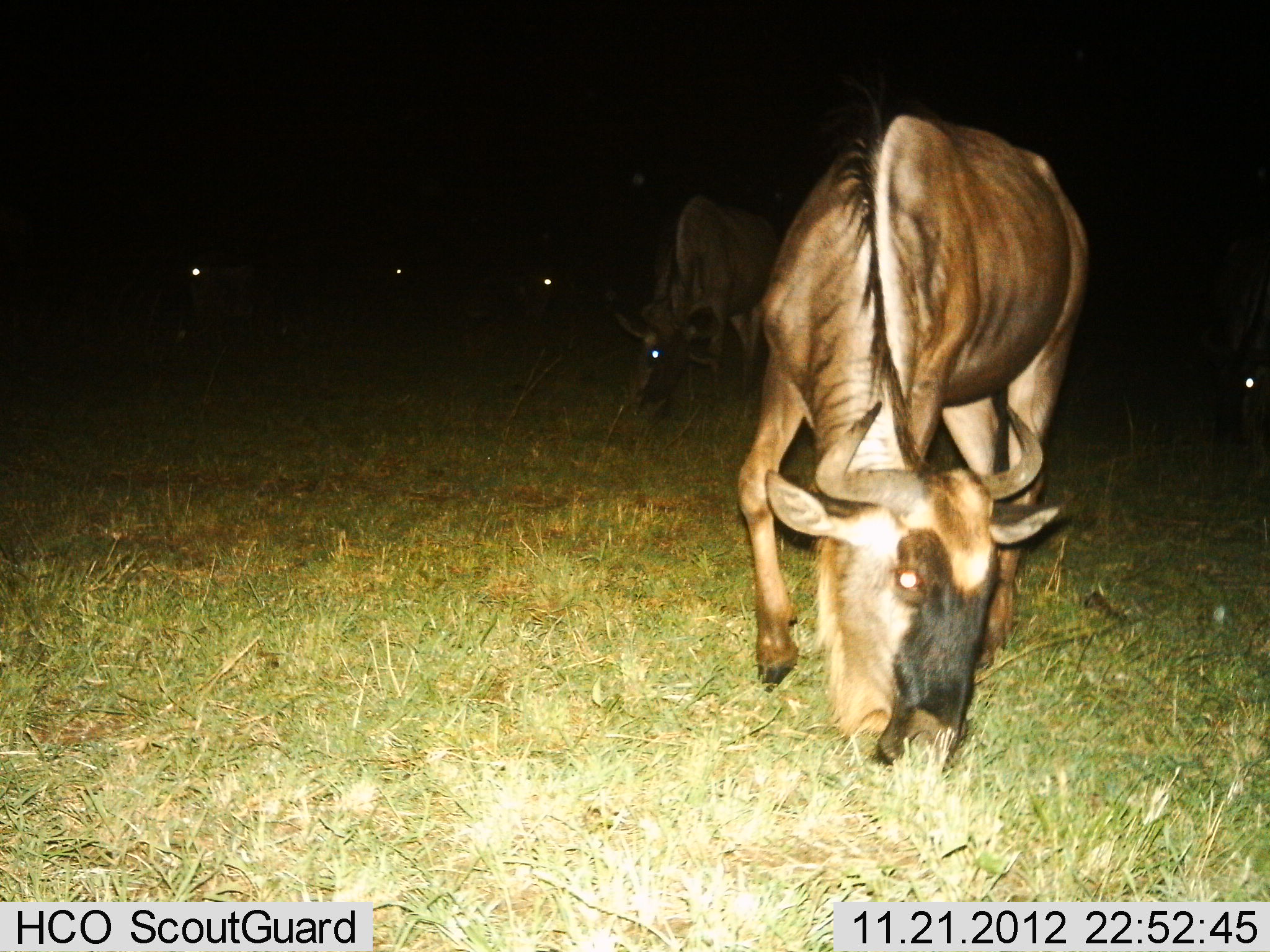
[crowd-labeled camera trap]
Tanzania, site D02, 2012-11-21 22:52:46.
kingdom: Animalia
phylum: Chordata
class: Mammalia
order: Artiodactyla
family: Bovidae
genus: Connochaetes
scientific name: Connochaetes taurinus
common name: blue wildebeest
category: wildebeest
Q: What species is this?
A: Wildebeest (blue wildebeest) (Connochaetes taurinus).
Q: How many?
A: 6.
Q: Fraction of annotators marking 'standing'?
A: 33%.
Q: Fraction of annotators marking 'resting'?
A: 0%.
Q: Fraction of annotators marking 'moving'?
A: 13%.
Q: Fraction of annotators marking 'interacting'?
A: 0%.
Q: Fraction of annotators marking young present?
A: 0%.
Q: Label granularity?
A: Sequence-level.